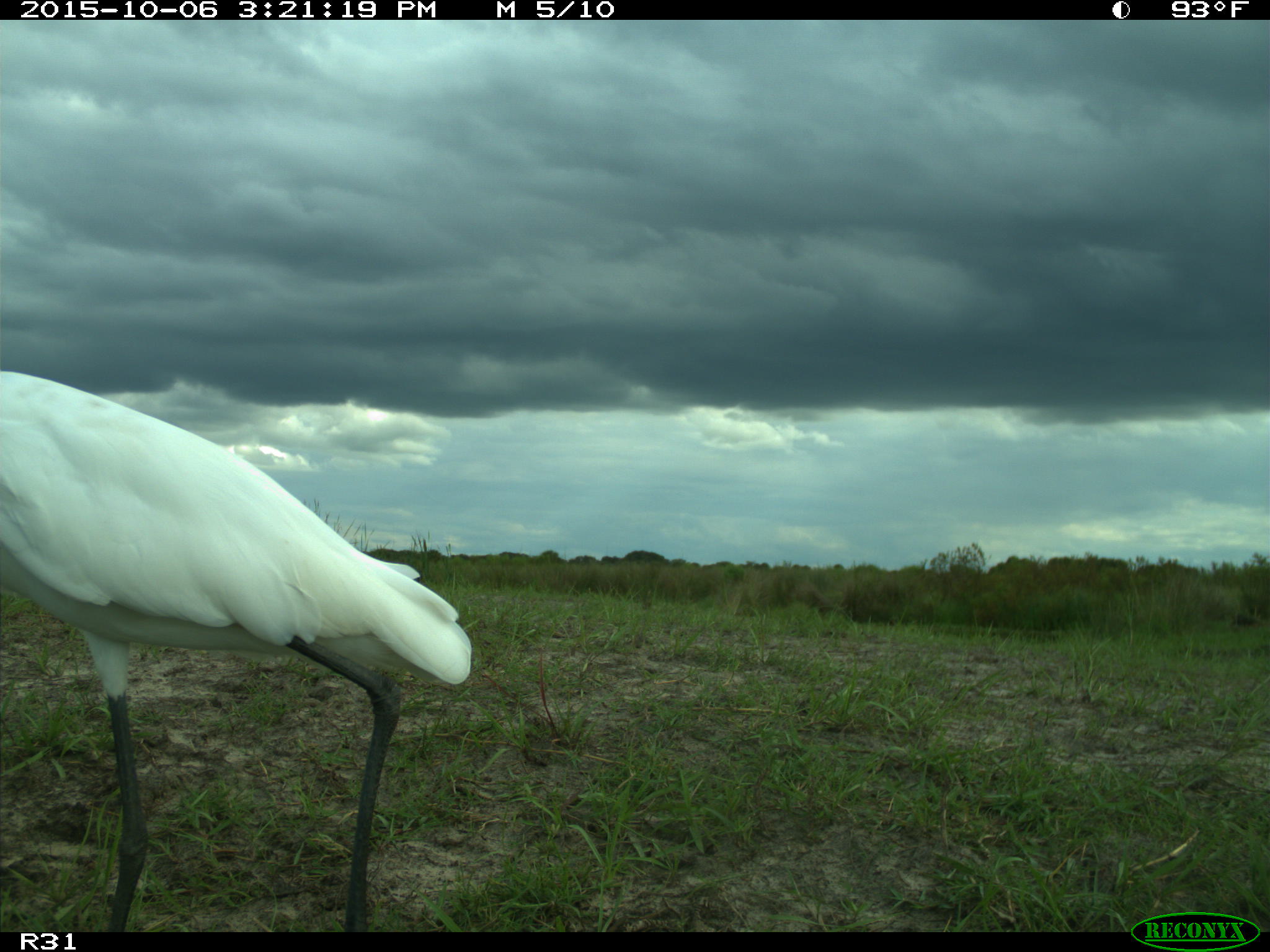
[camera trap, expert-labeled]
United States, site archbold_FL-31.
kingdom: Animalia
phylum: Chordata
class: Aves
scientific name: Aves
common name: birds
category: unidentified bird